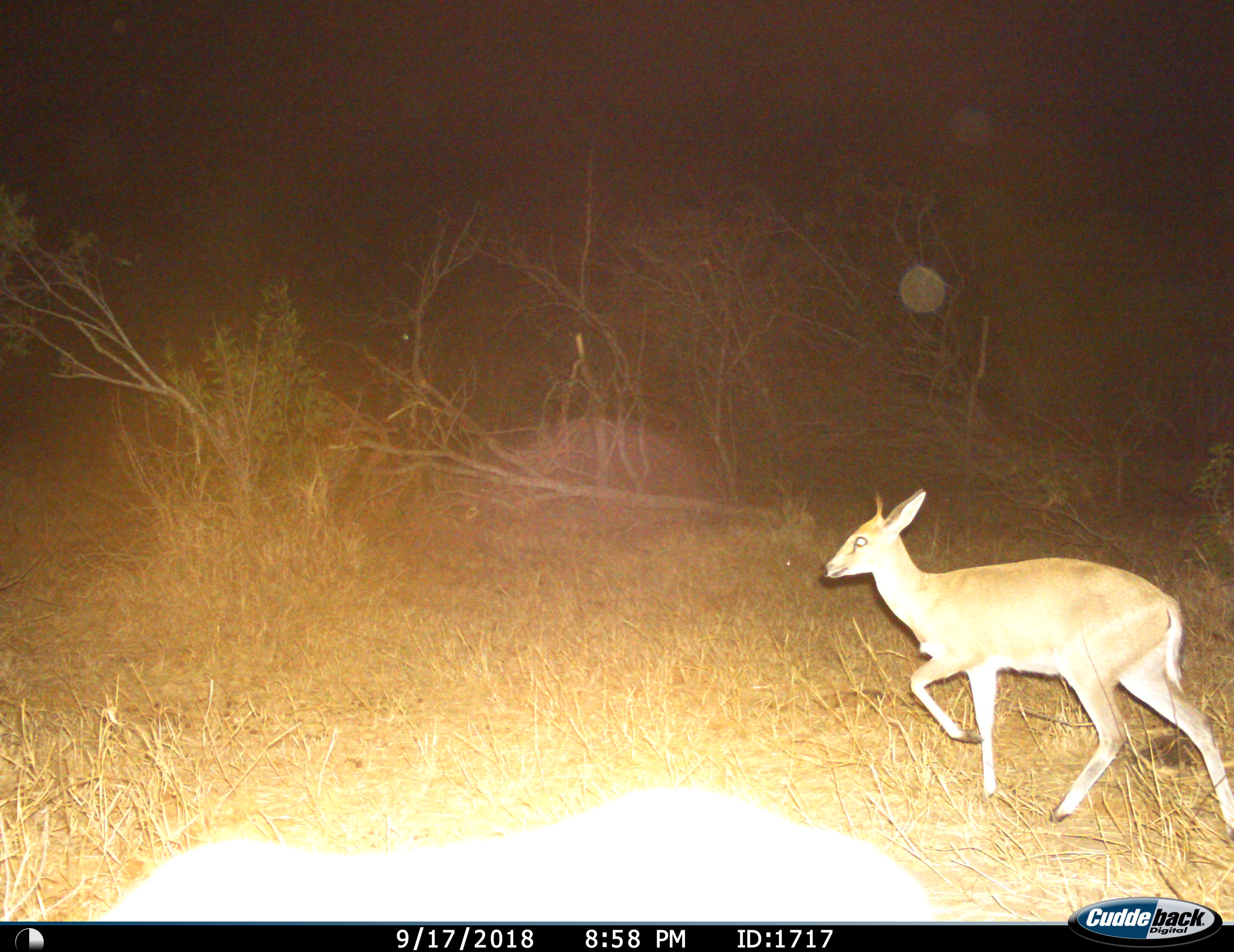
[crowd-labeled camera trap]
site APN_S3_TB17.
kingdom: Animalia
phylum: Chordata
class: Mammalia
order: Artiodactyla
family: Bovidae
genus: Madoqua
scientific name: Madoqua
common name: dik-dik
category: dikdik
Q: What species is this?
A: Dikdik (dik-dik) (Madoqua).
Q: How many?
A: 1.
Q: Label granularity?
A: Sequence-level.